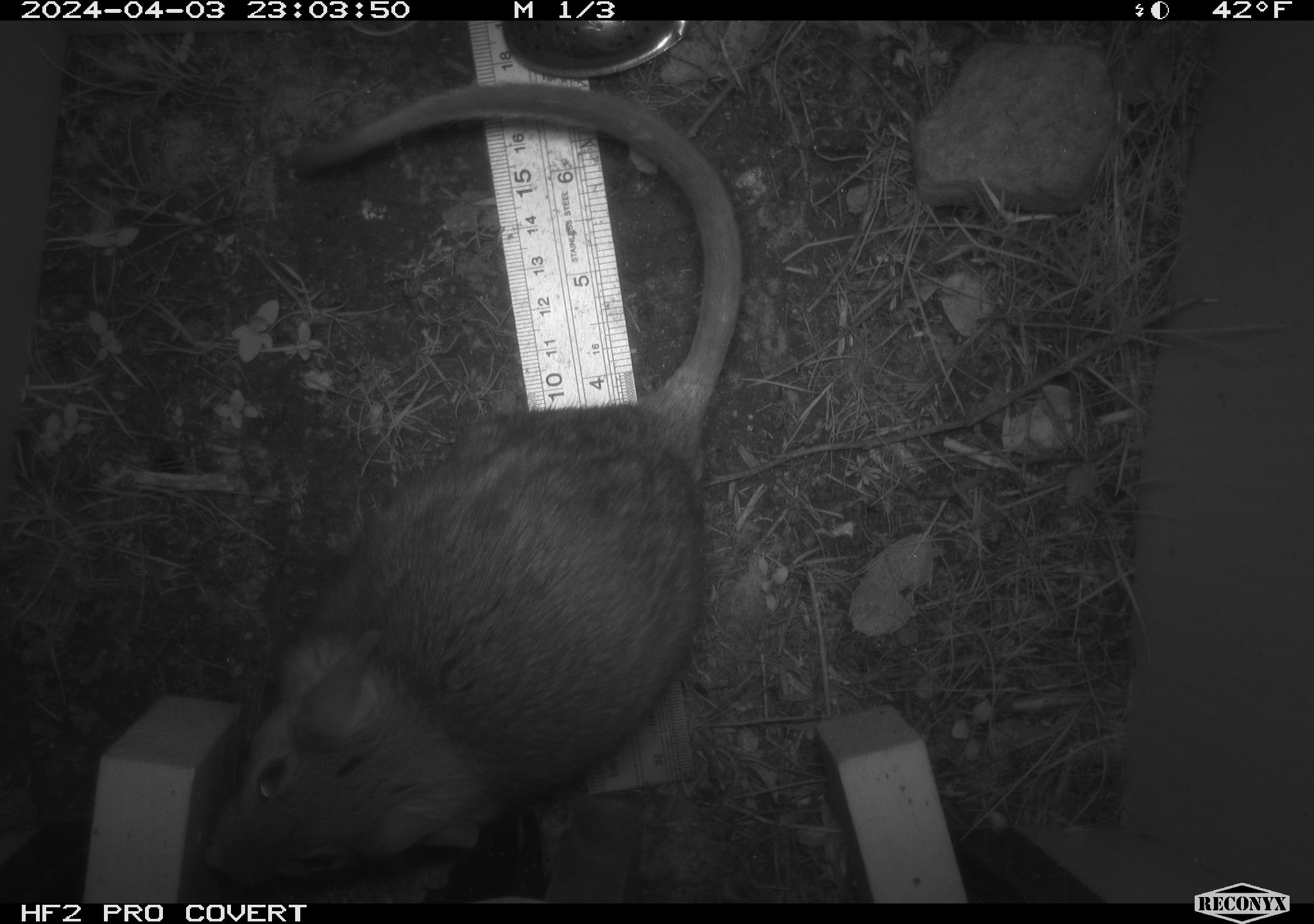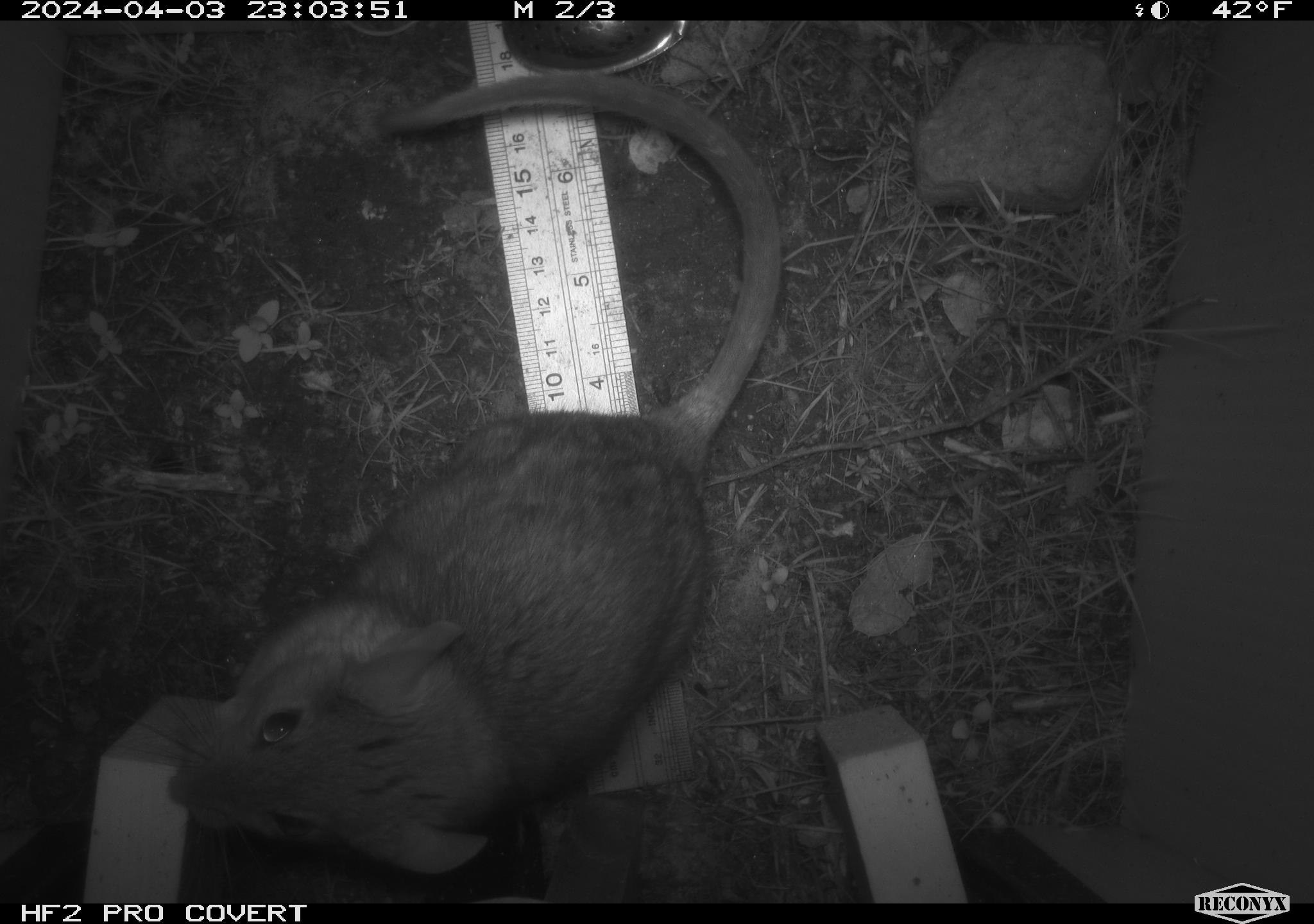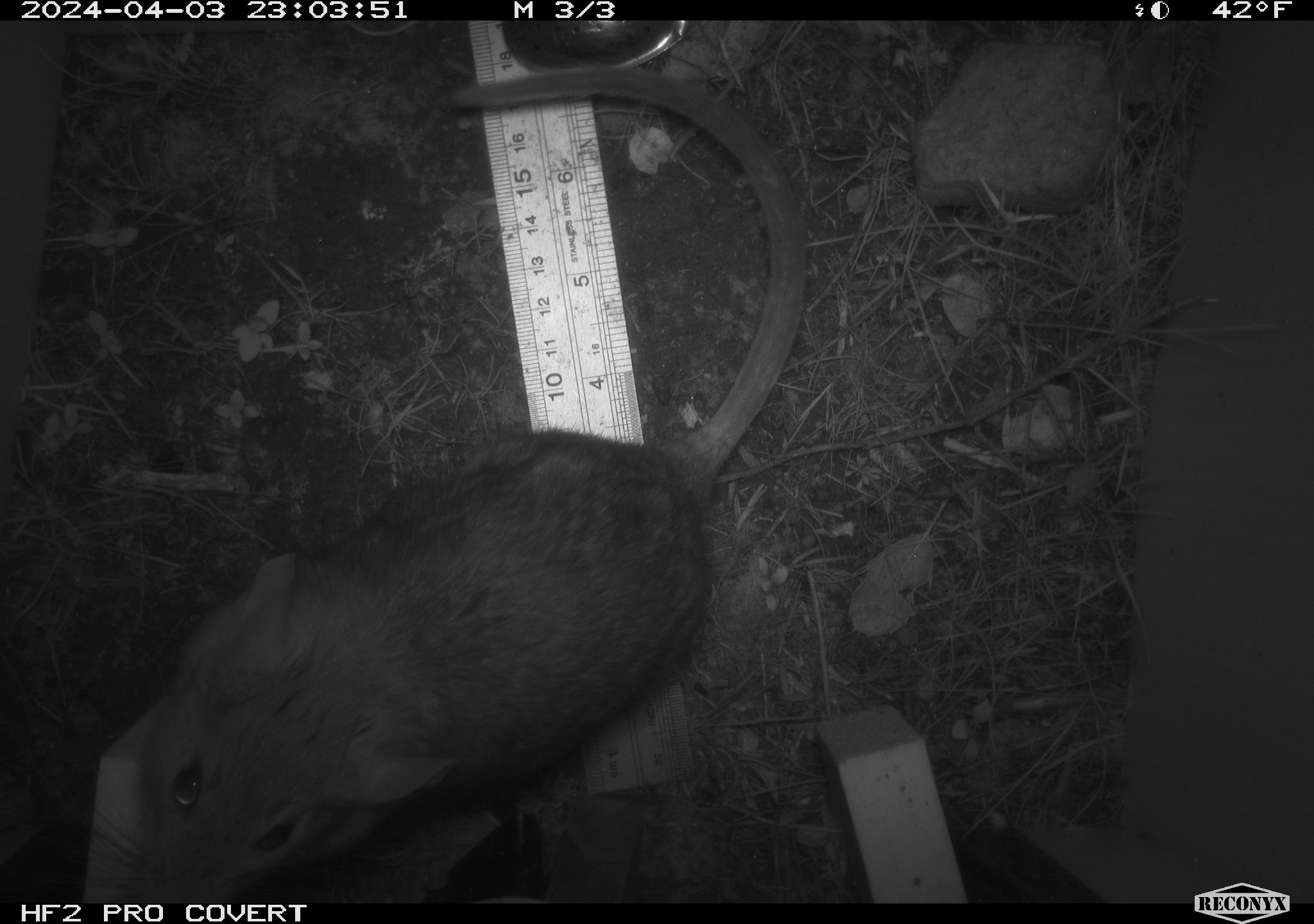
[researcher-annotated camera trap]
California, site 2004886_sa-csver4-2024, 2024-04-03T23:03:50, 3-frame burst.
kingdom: Animalia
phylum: Chordata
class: Mammalia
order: Rodentia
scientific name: Rodentia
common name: woodrat or rat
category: woodrat or rat species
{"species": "woodrat or rat species (woodrat or rat) (Rodentia)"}